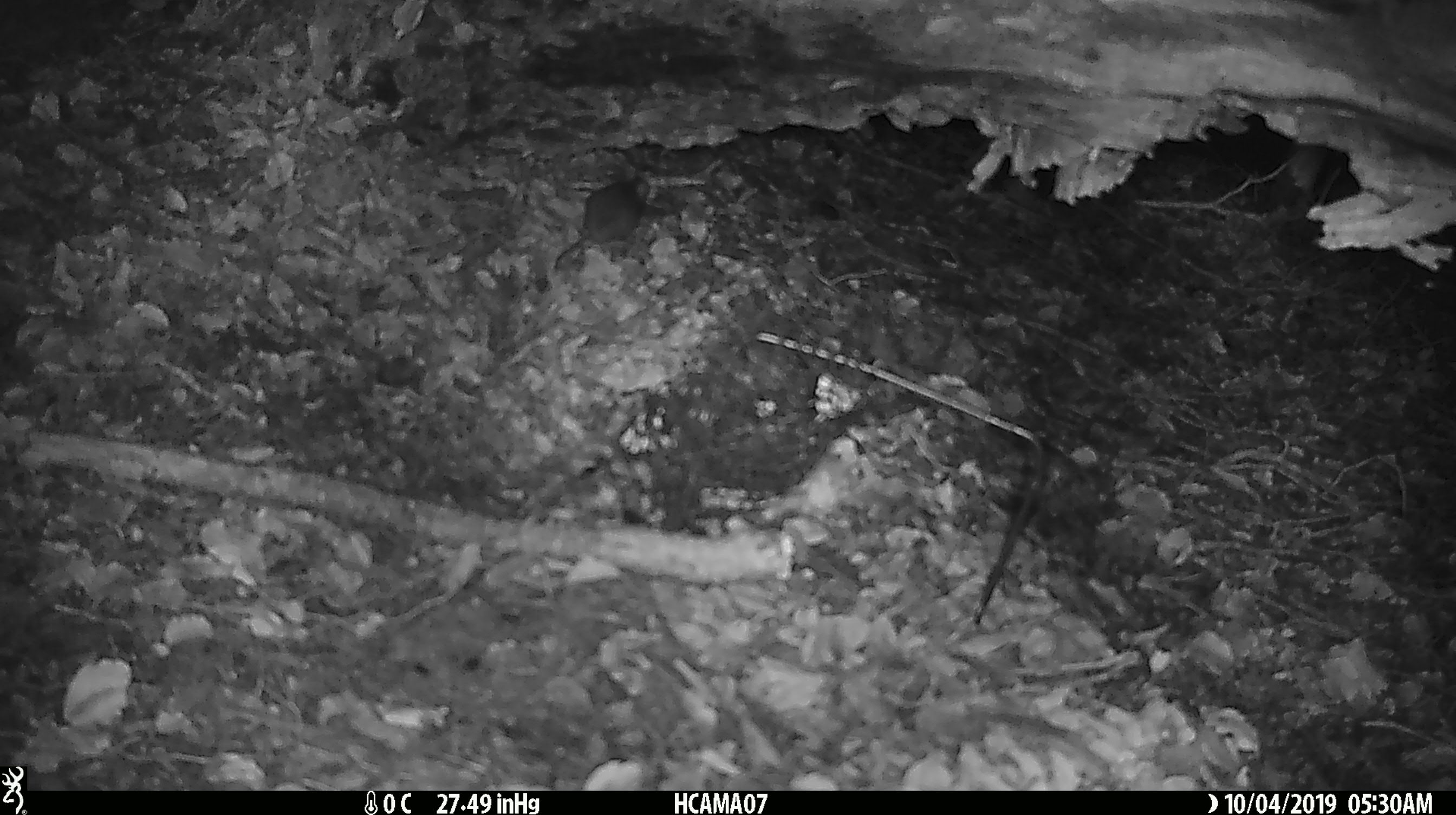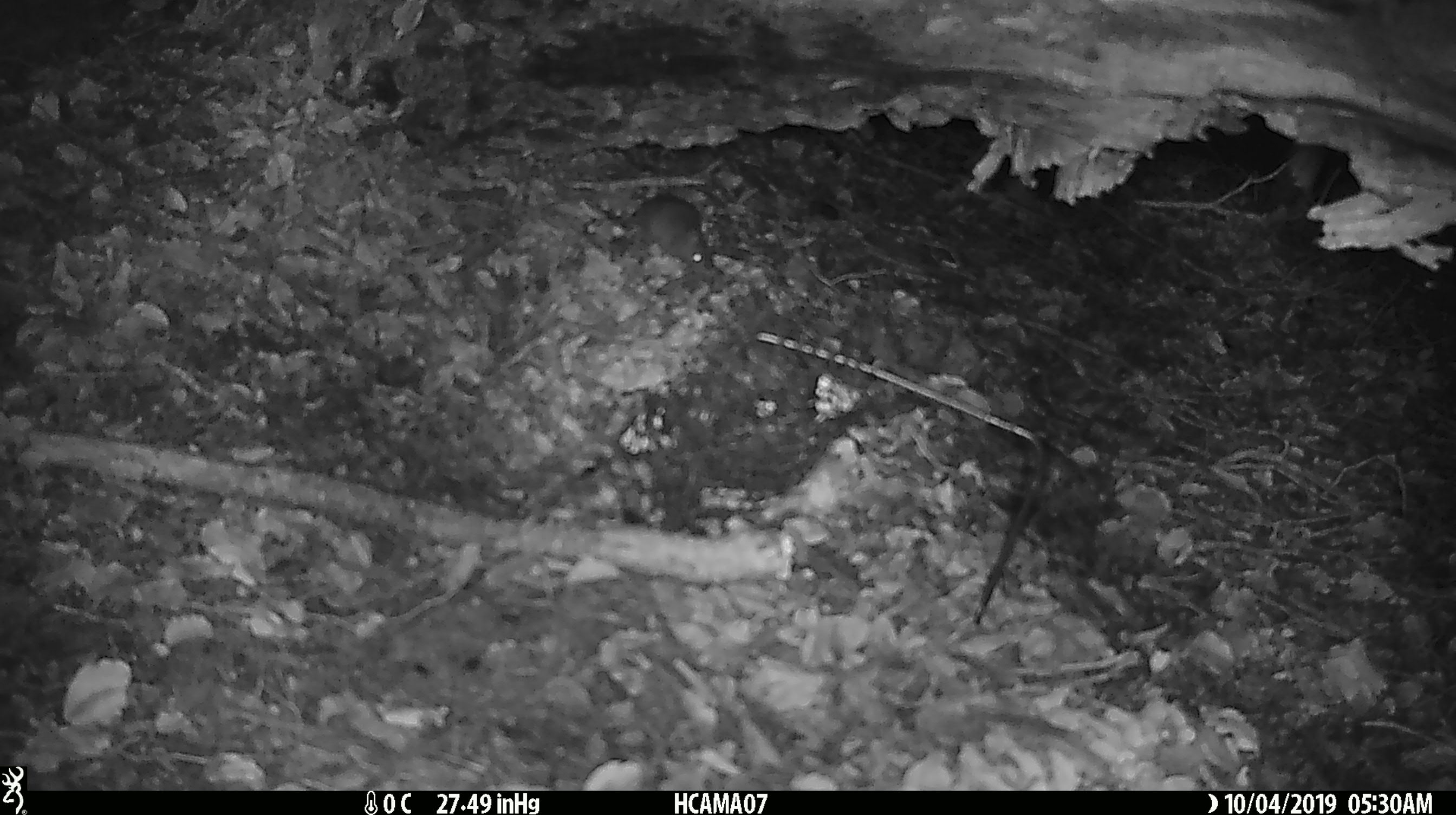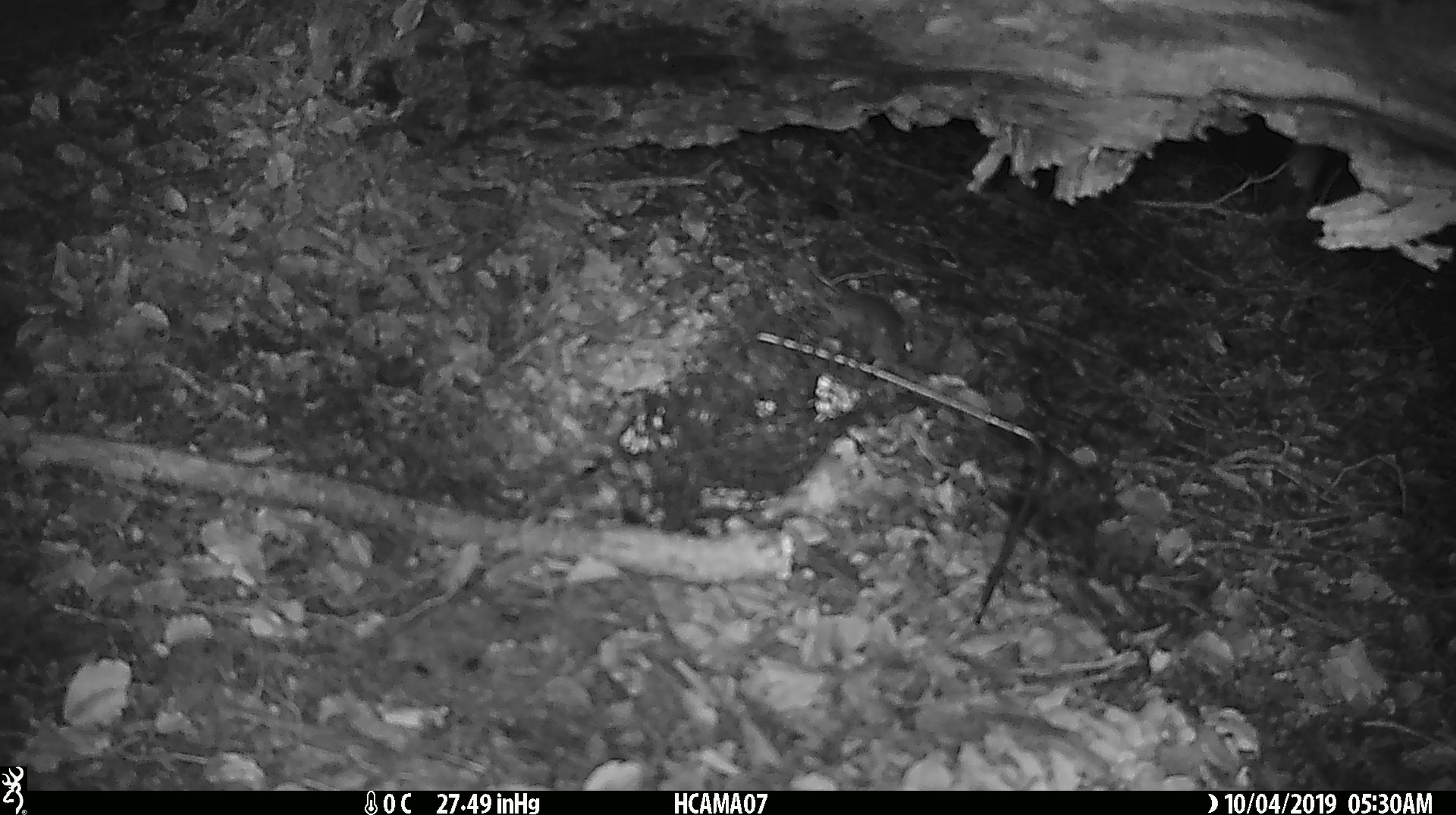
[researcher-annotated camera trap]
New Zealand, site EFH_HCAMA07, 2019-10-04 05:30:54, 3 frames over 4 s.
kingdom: Animalia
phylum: Chordata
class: Mammalia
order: Rodentia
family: Muridae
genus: Mus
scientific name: Mus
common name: mouse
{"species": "mouse (Mus)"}